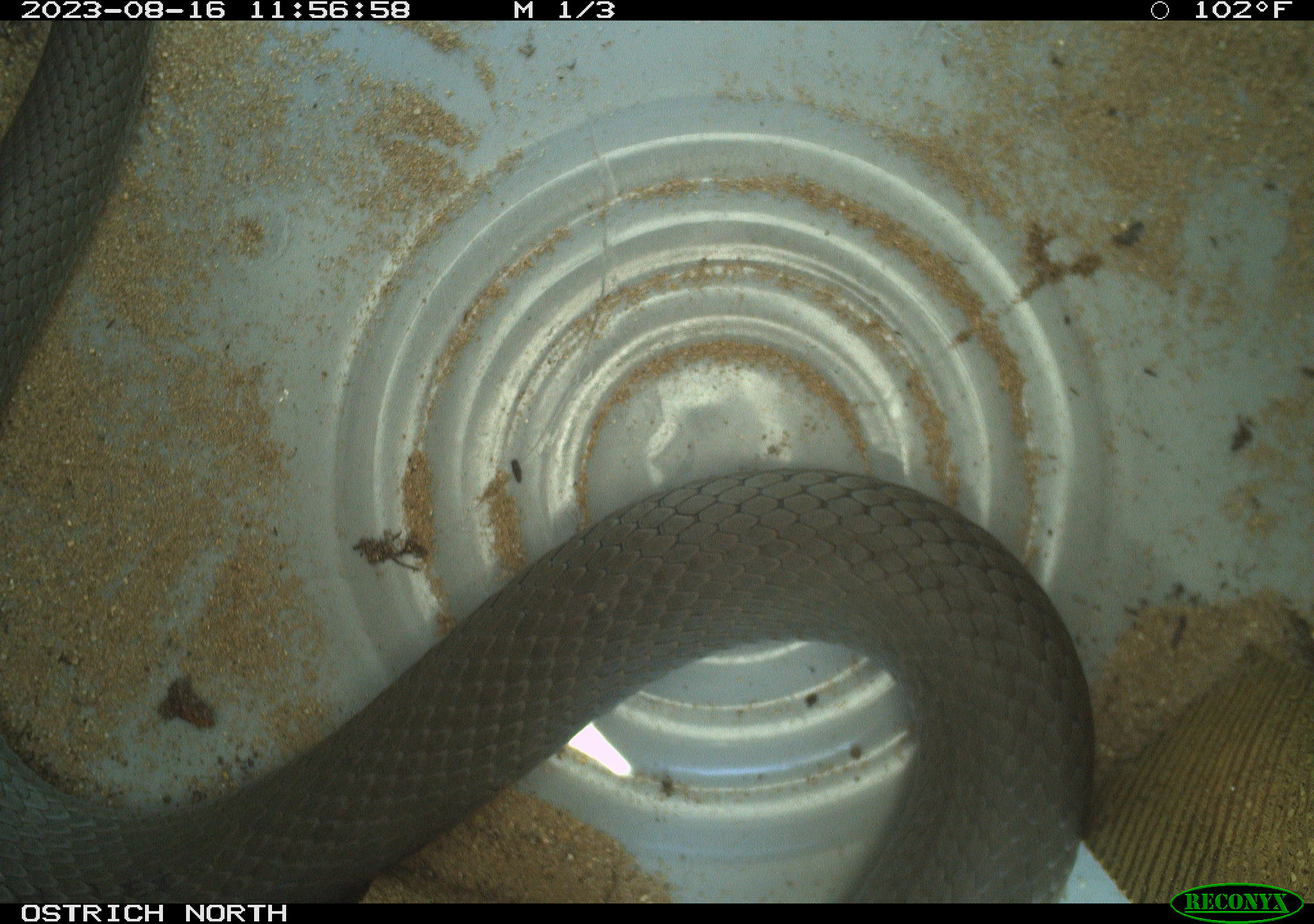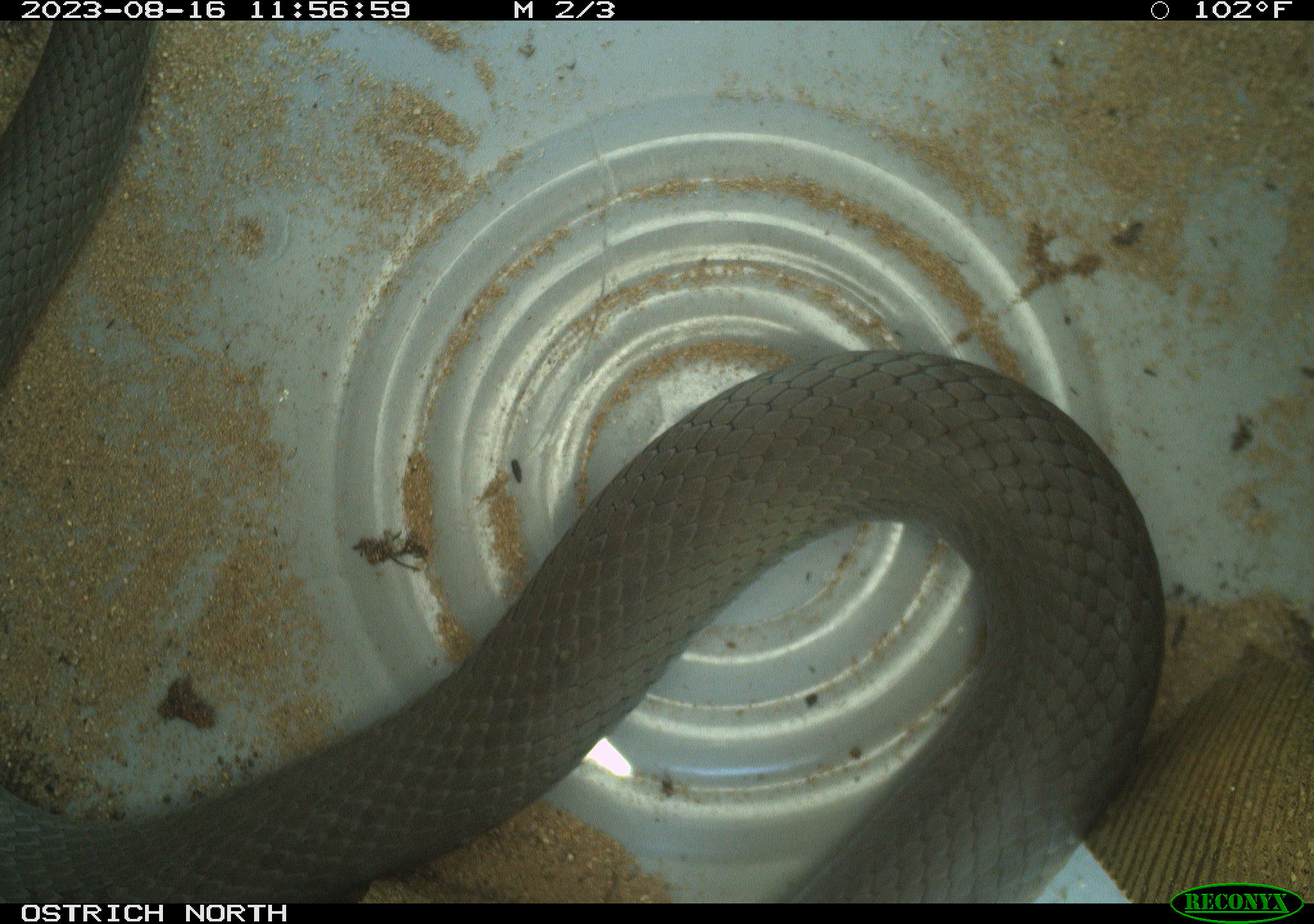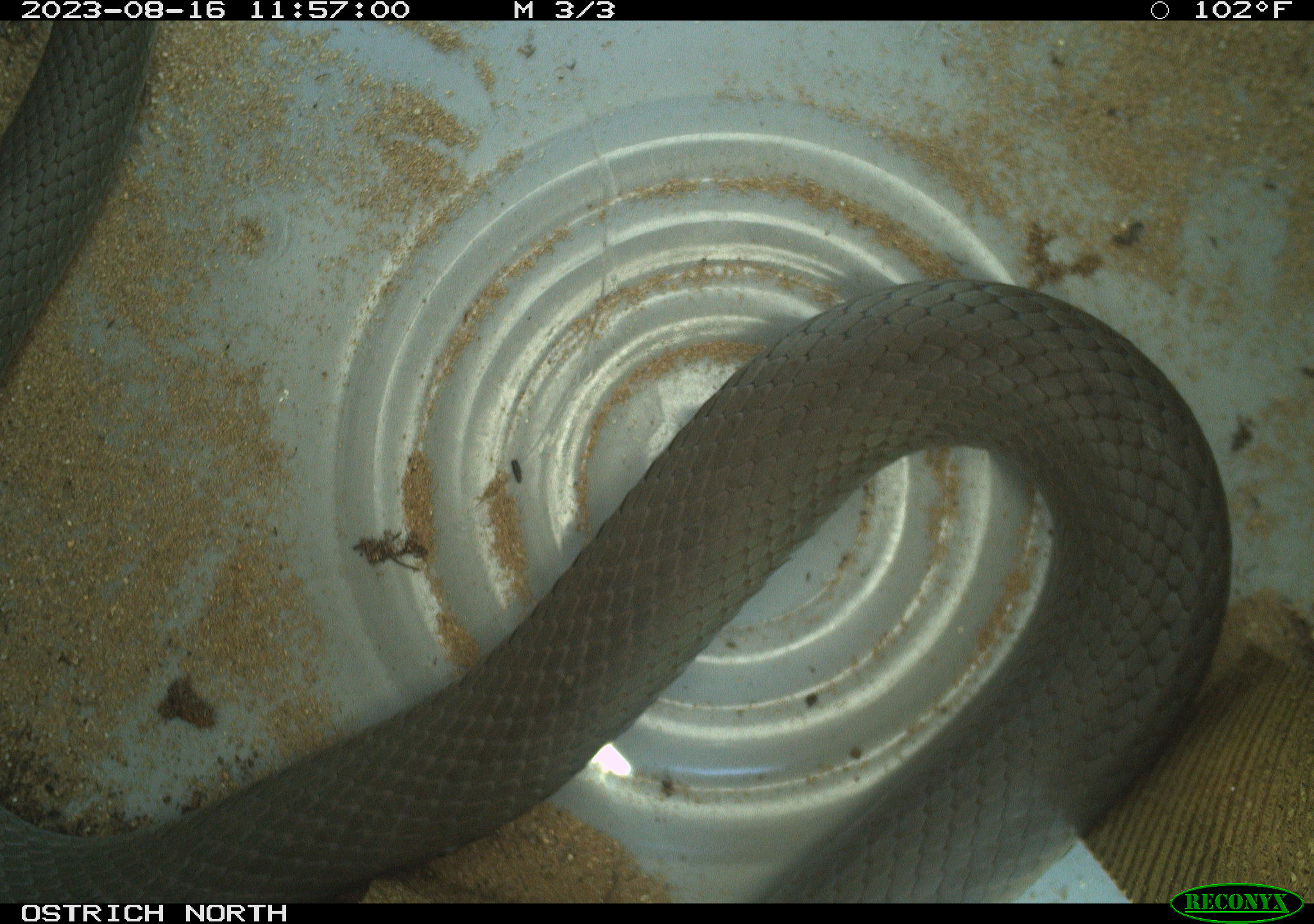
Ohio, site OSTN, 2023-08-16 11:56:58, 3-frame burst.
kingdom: Animalia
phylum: Chordata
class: Reptilia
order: Squamata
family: Colubridae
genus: Coluber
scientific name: Coluber constrictor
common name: eastern racer snake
Eastern racer snake (Coluber constrictor).